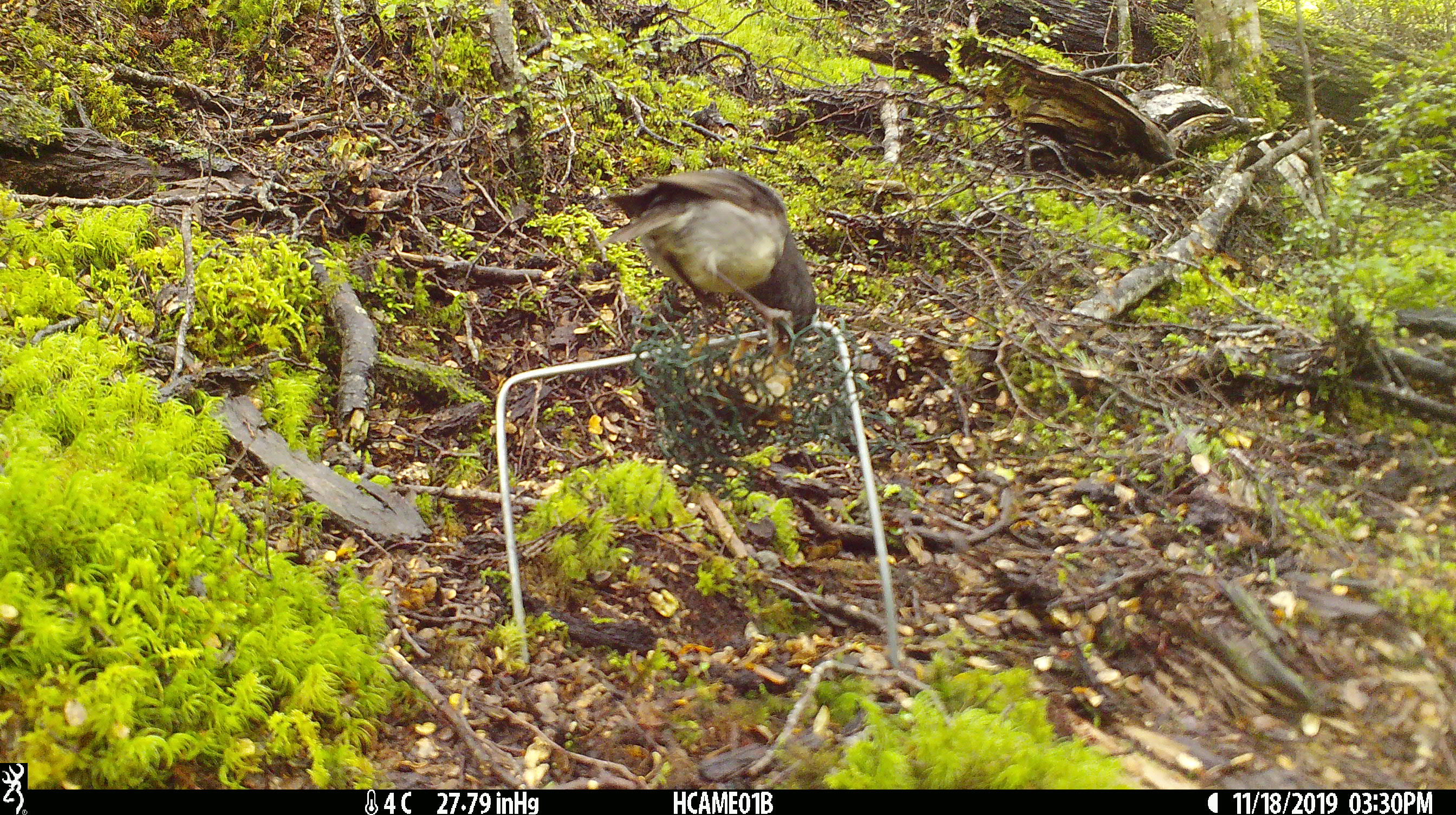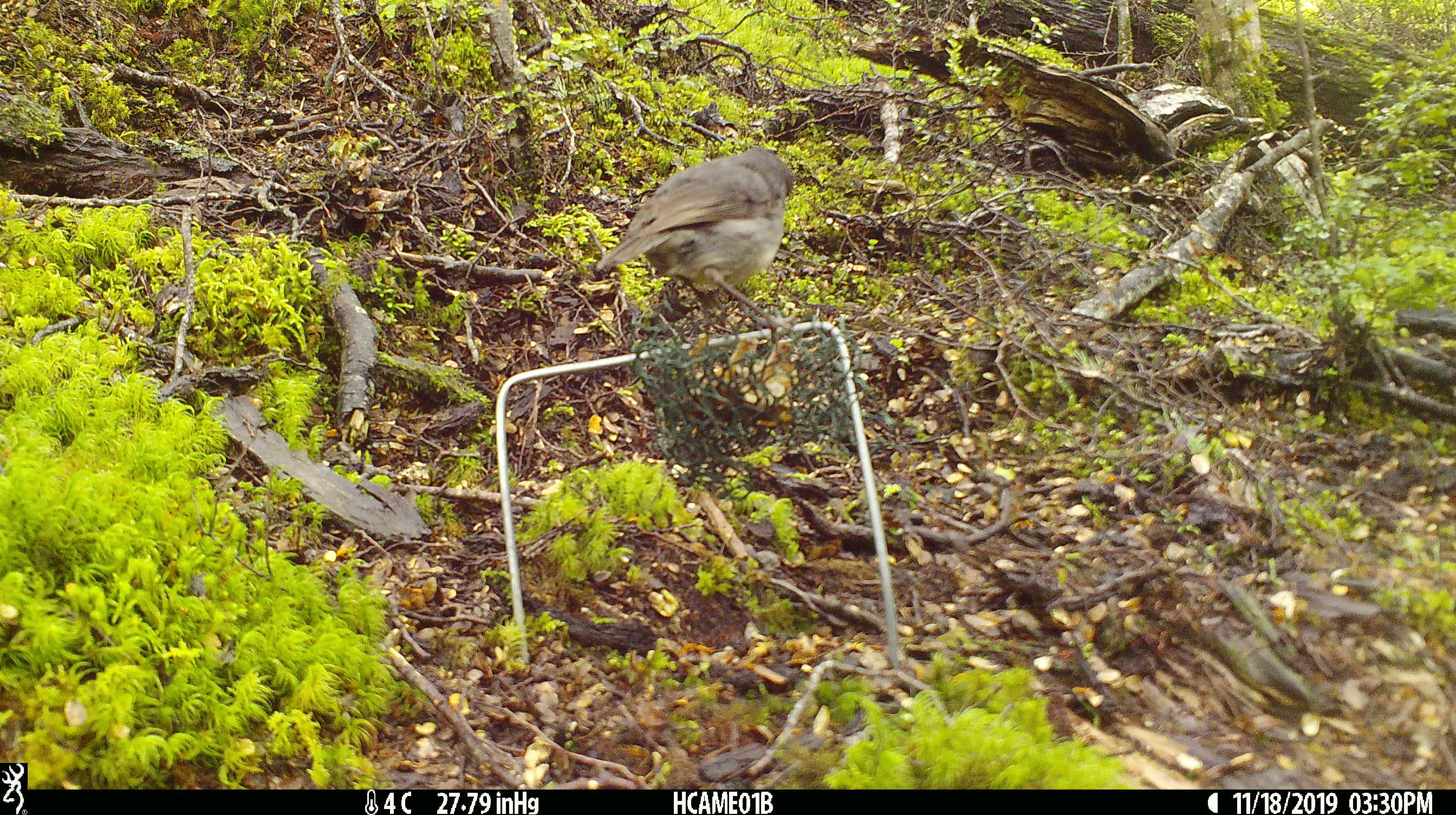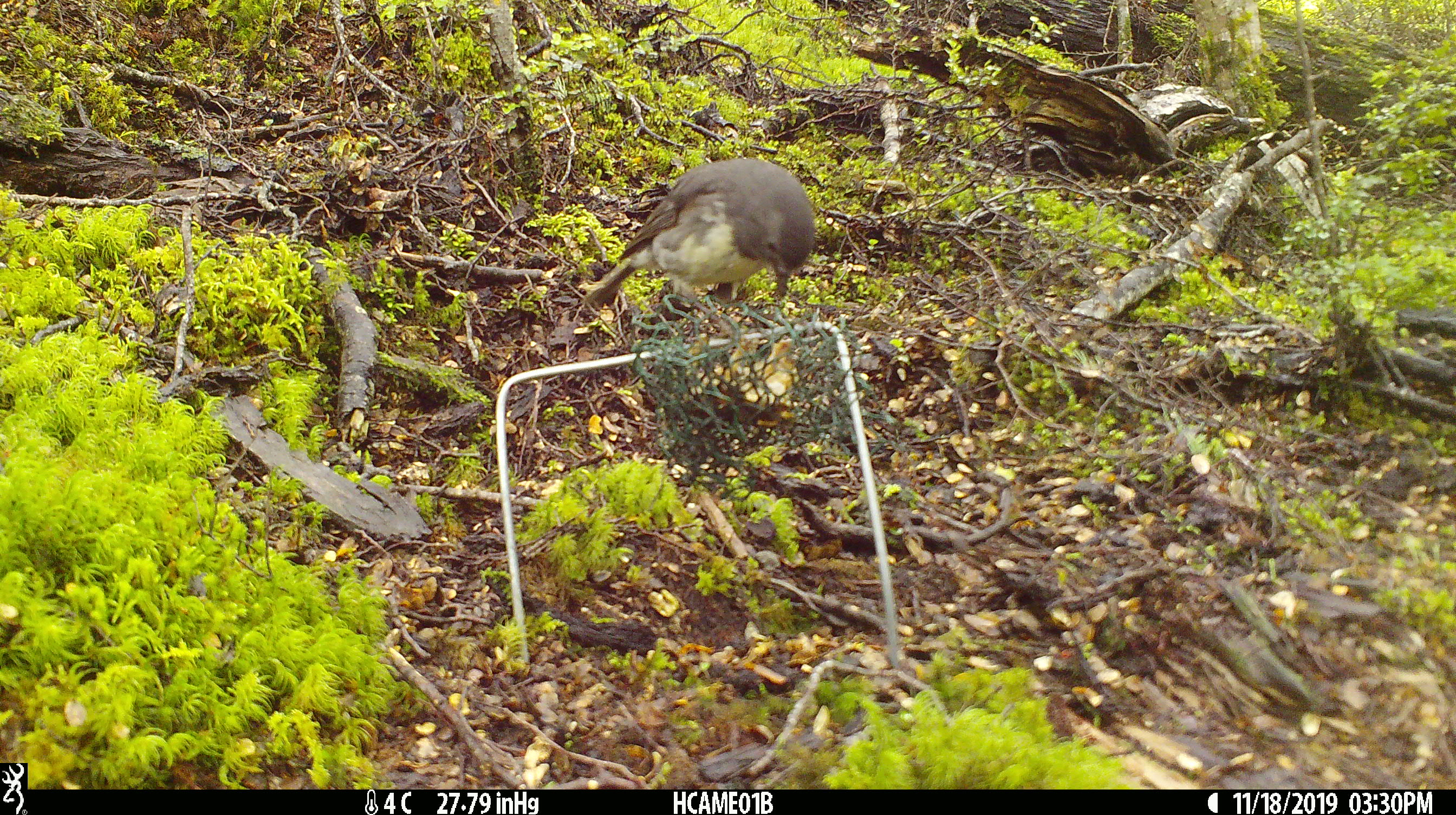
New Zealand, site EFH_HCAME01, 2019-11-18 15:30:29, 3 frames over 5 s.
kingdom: Animalia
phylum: Chordata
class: Aves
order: Passeriformes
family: Petroicidae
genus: Petroica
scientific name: Petroica australis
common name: new zealand robin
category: robin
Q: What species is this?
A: Robin (new zealand robin) (Petroica australis).